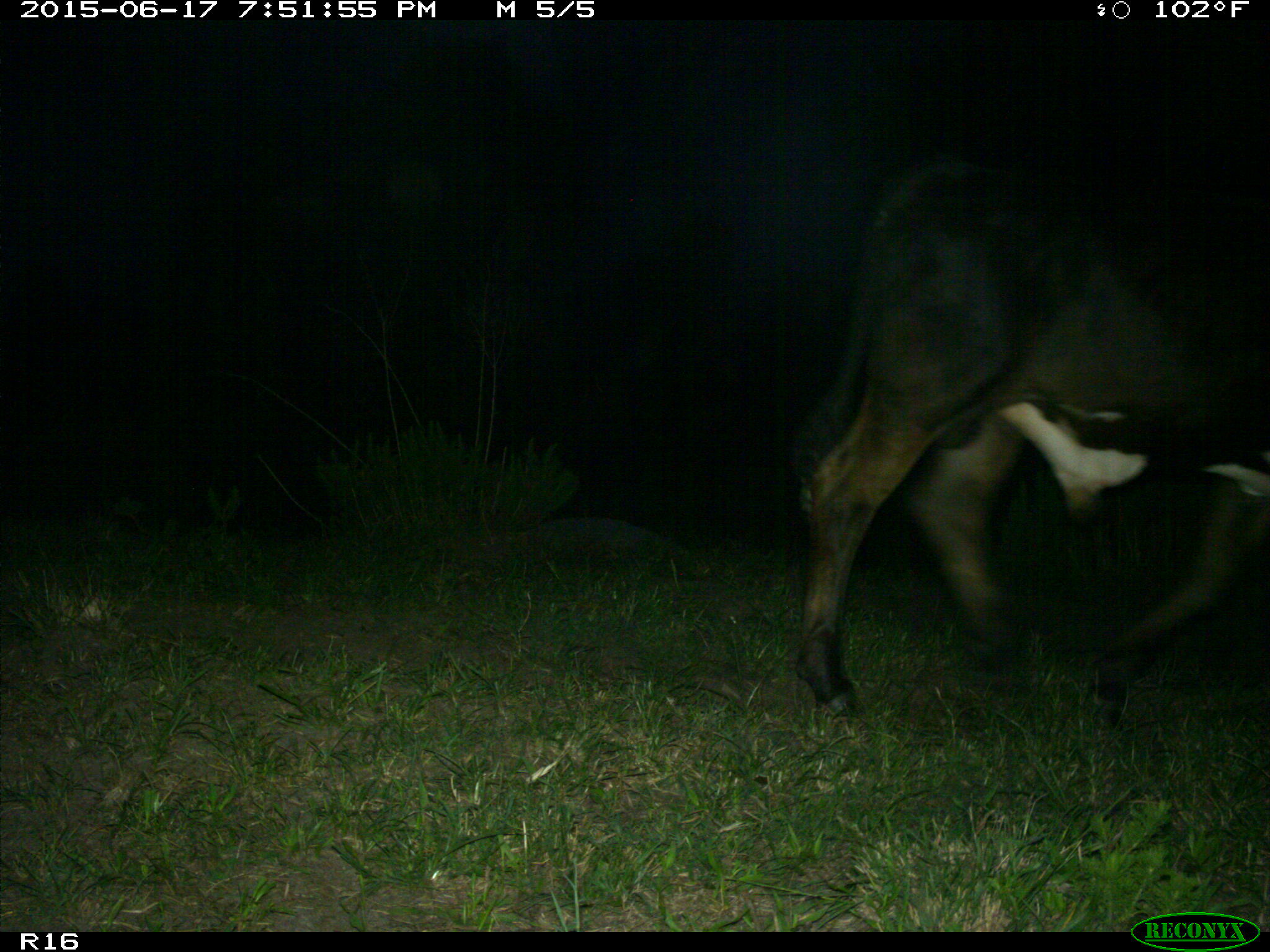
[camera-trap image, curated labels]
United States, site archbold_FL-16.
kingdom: Animalia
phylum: Chordata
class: Mammalia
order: Artiodactyla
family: Bovidae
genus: Bos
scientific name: Bos taurus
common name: domestic cow